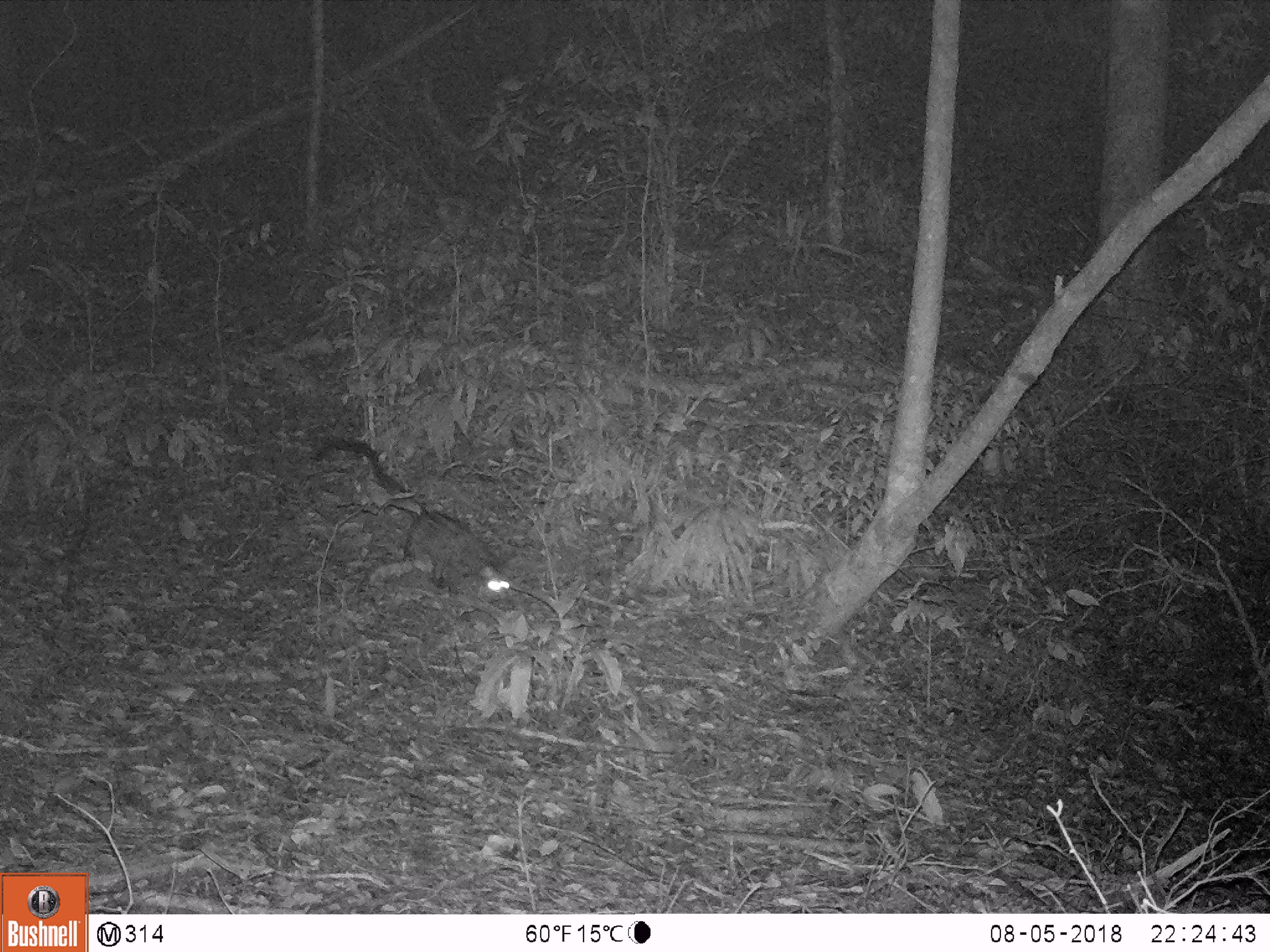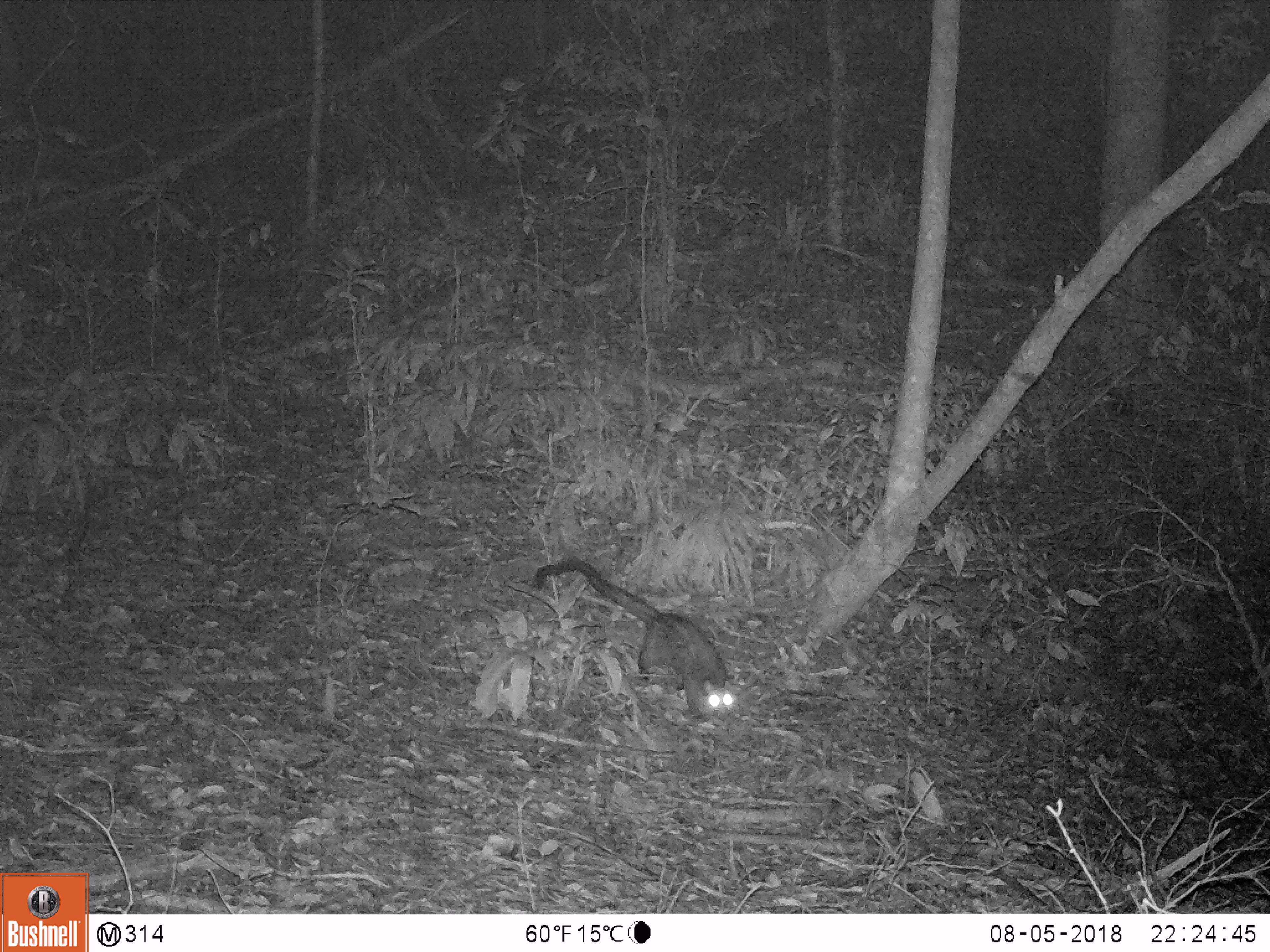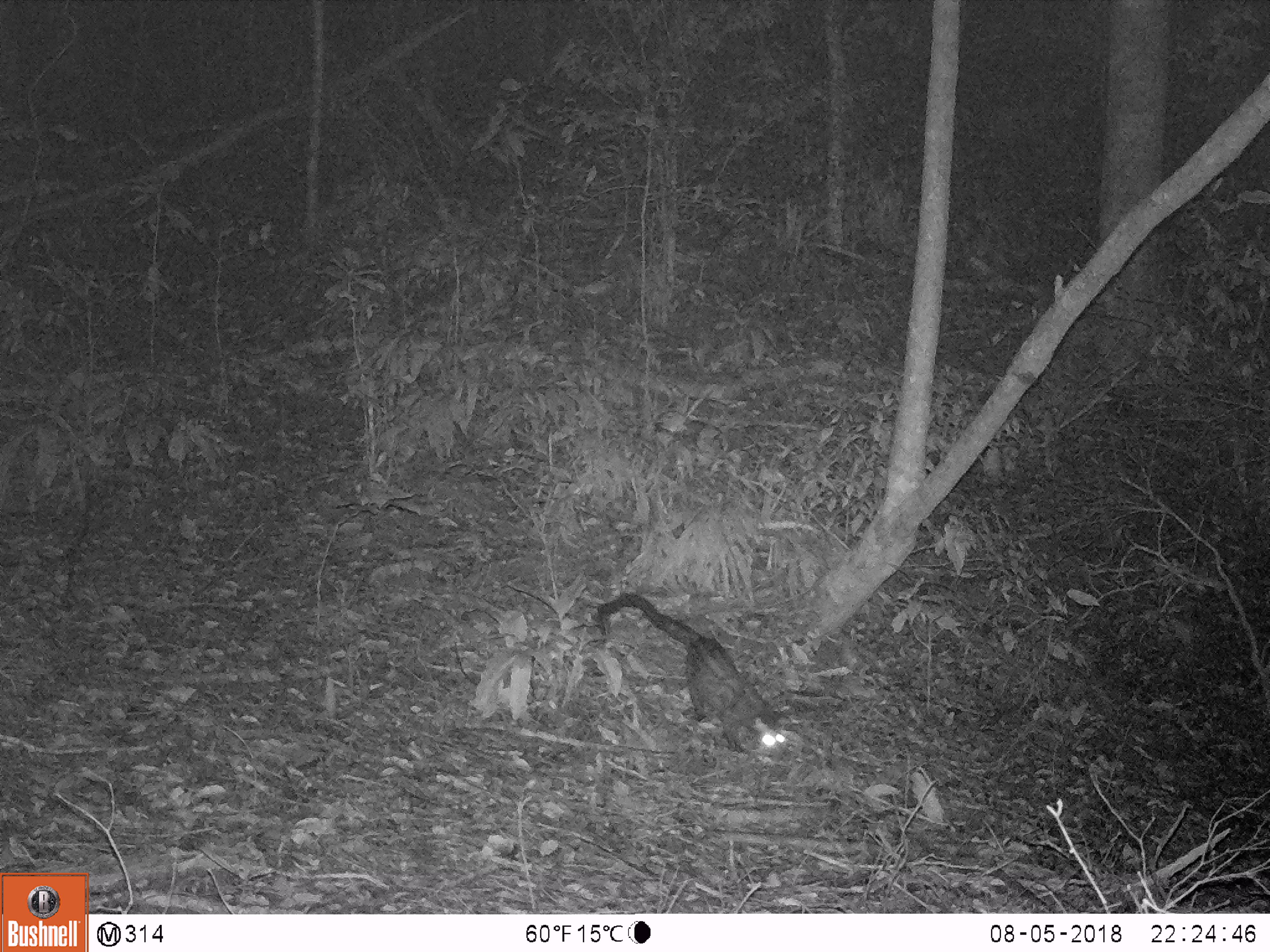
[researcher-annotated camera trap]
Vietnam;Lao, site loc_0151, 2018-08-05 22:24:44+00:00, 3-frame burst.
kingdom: Animalia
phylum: Chordata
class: Mammalia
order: Carnivora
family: Viverridae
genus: Paradoxurus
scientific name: Paradoxurus hermaphroditus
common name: common palm civet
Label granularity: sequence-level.